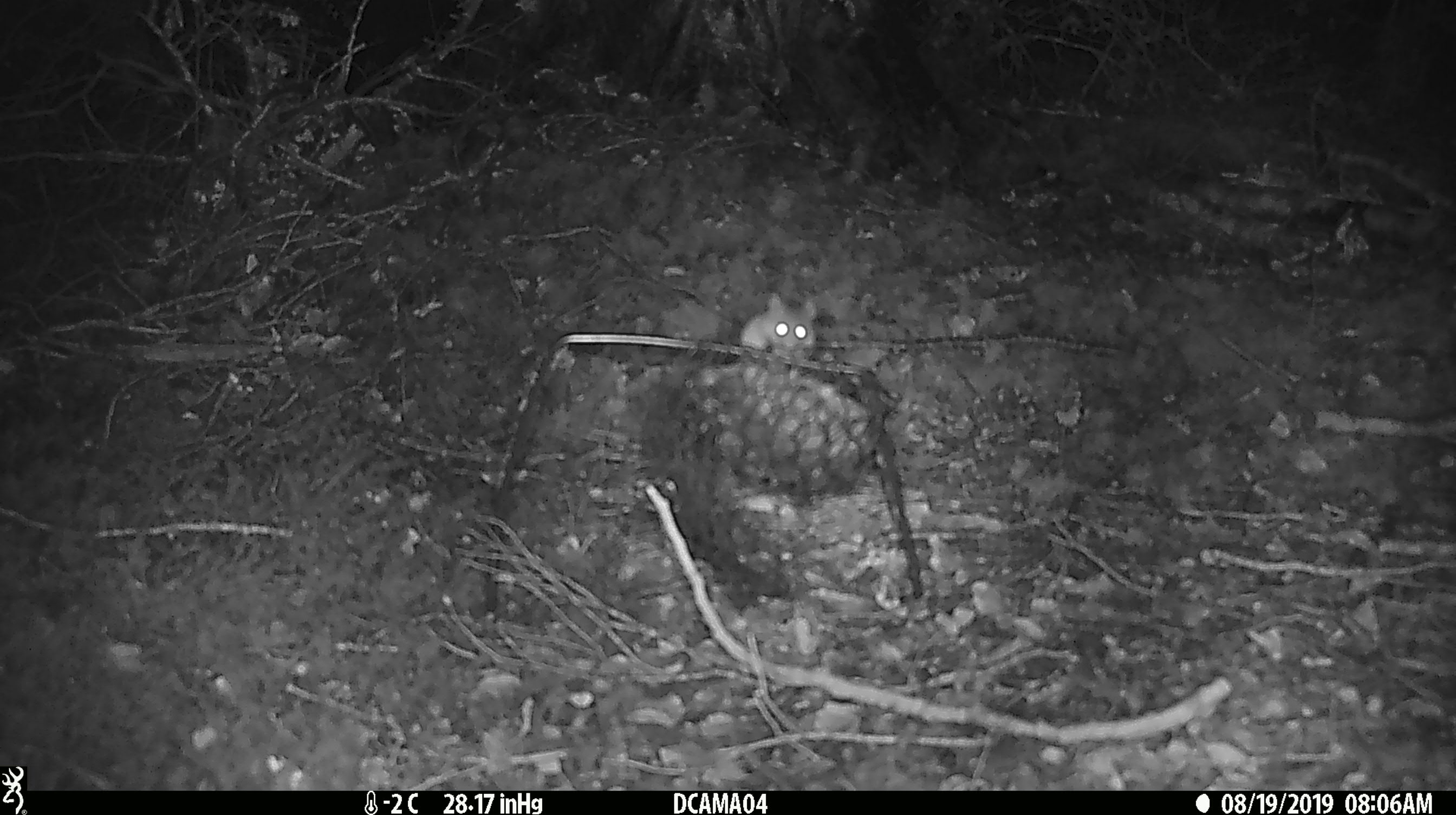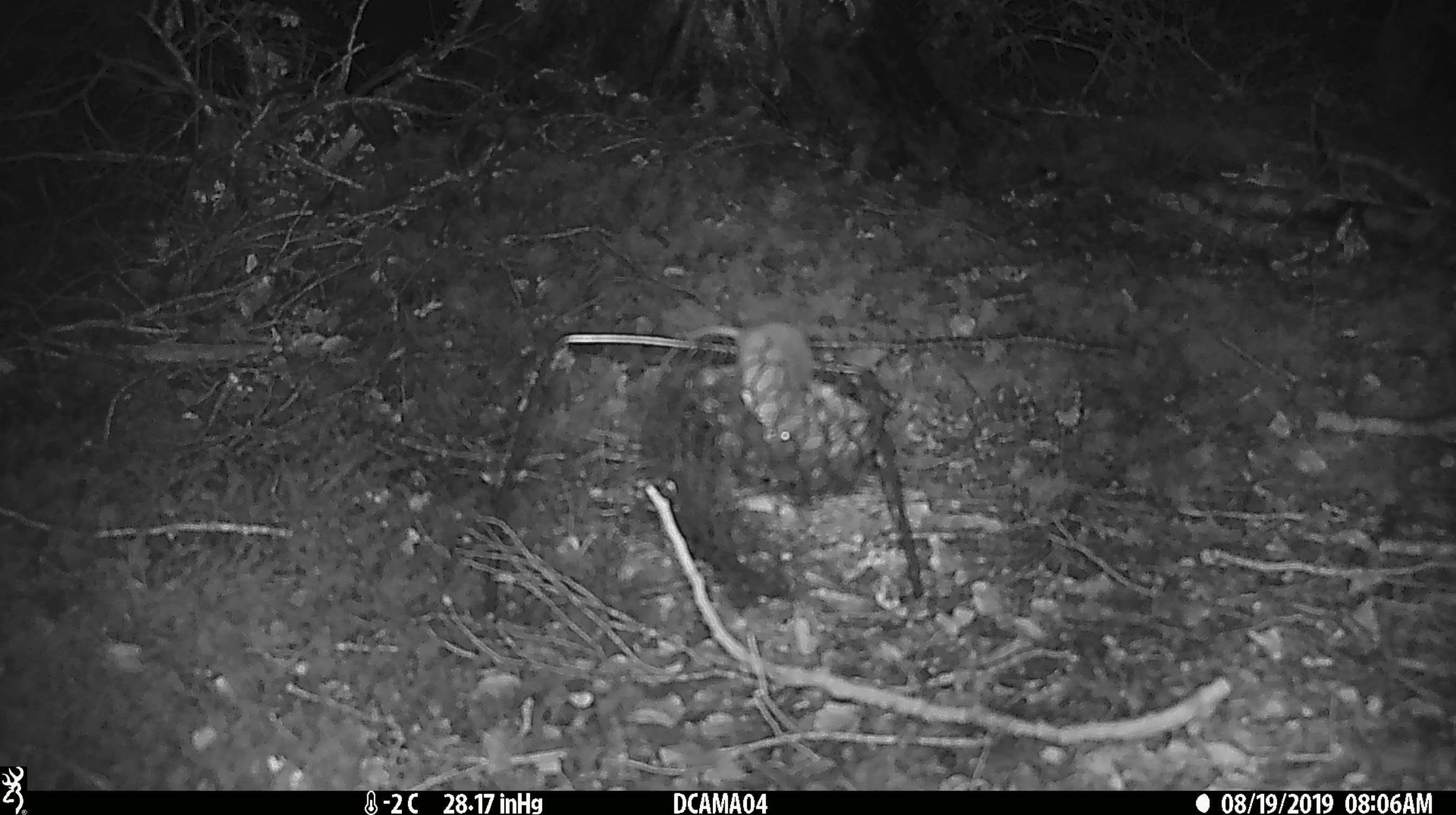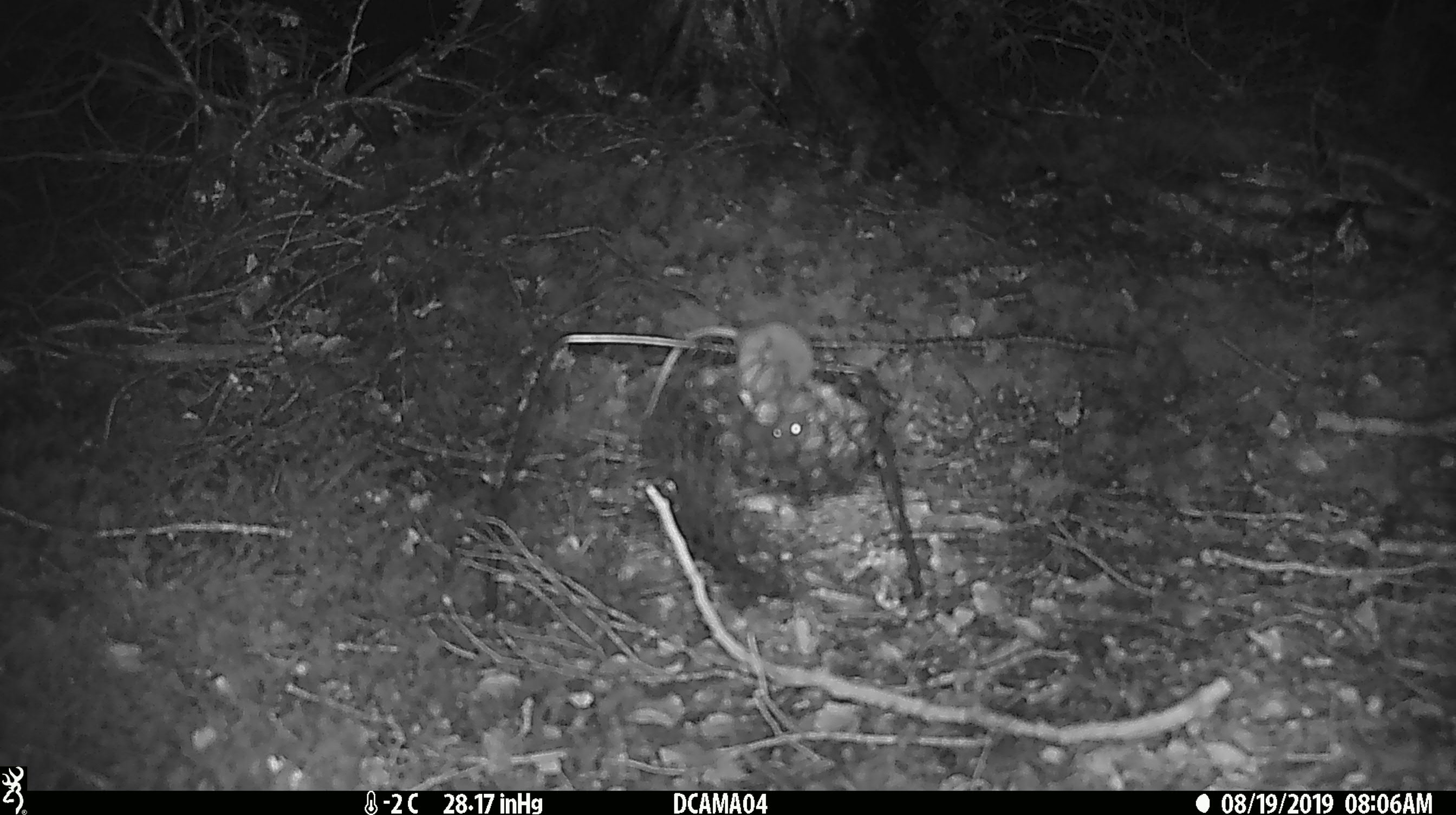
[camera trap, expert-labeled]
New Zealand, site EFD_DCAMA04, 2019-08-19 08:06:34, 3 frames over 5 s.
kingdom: Animalia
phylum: Chordata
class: Mammalia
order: Rodentia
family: Muridae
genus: Mus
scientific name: Mus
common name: mouse